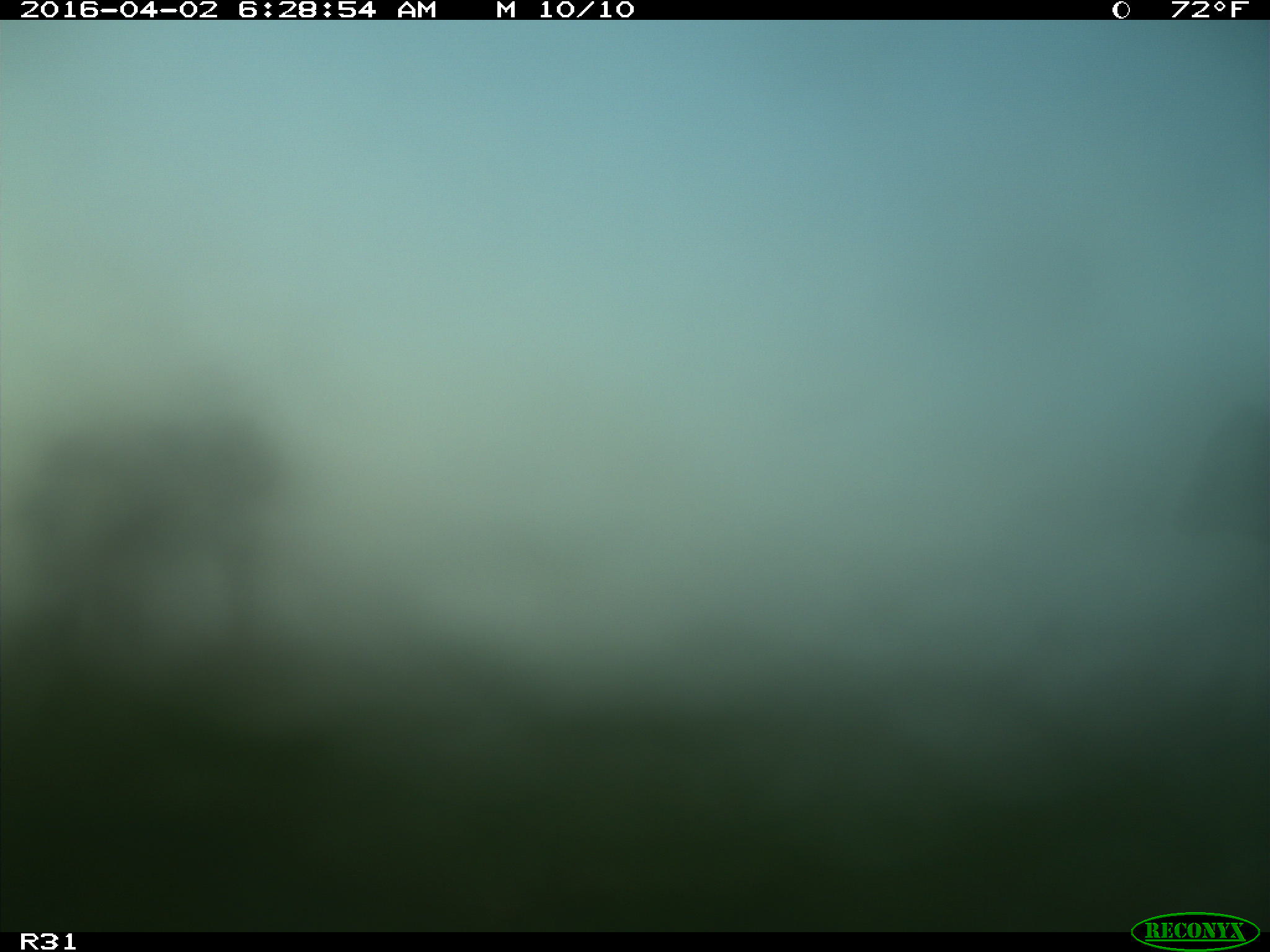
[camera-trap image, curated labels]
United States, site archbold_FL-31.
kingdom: Animalia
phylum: Chordata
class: Mammalia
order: Artiodactyla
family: Bovidae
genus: Bos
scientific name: Bos taurus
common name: domestic cow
Bos taurus (domestic cow).